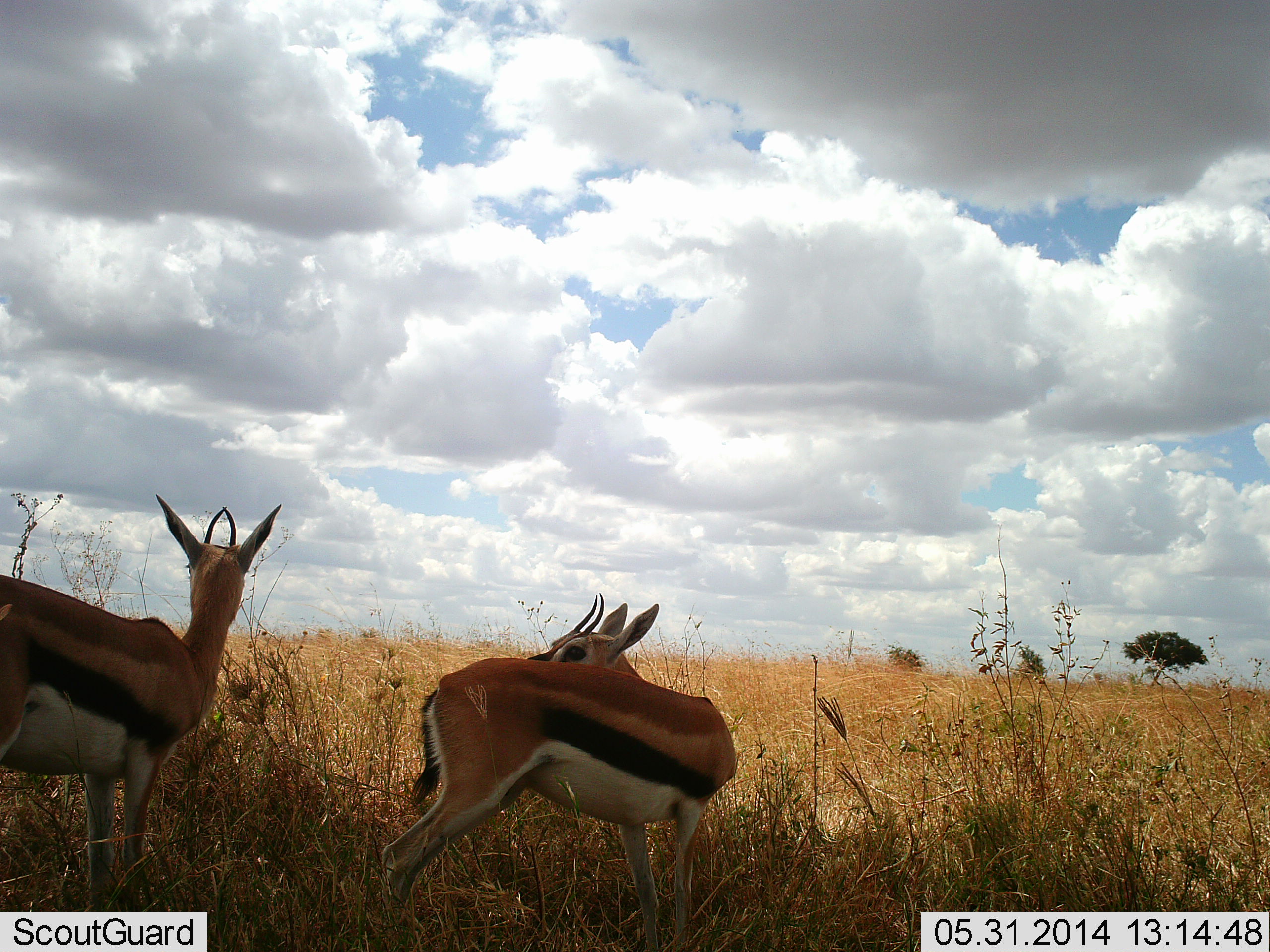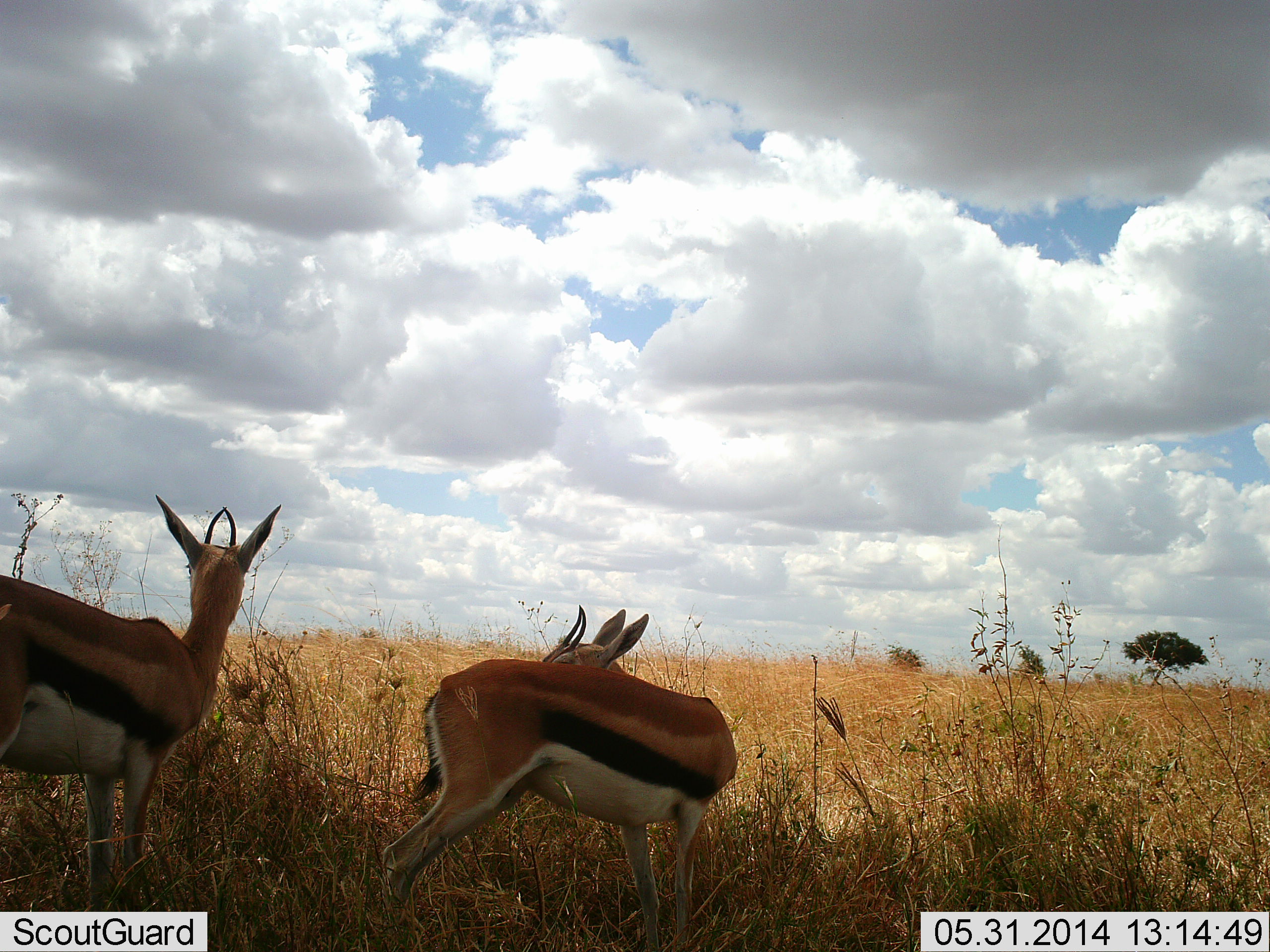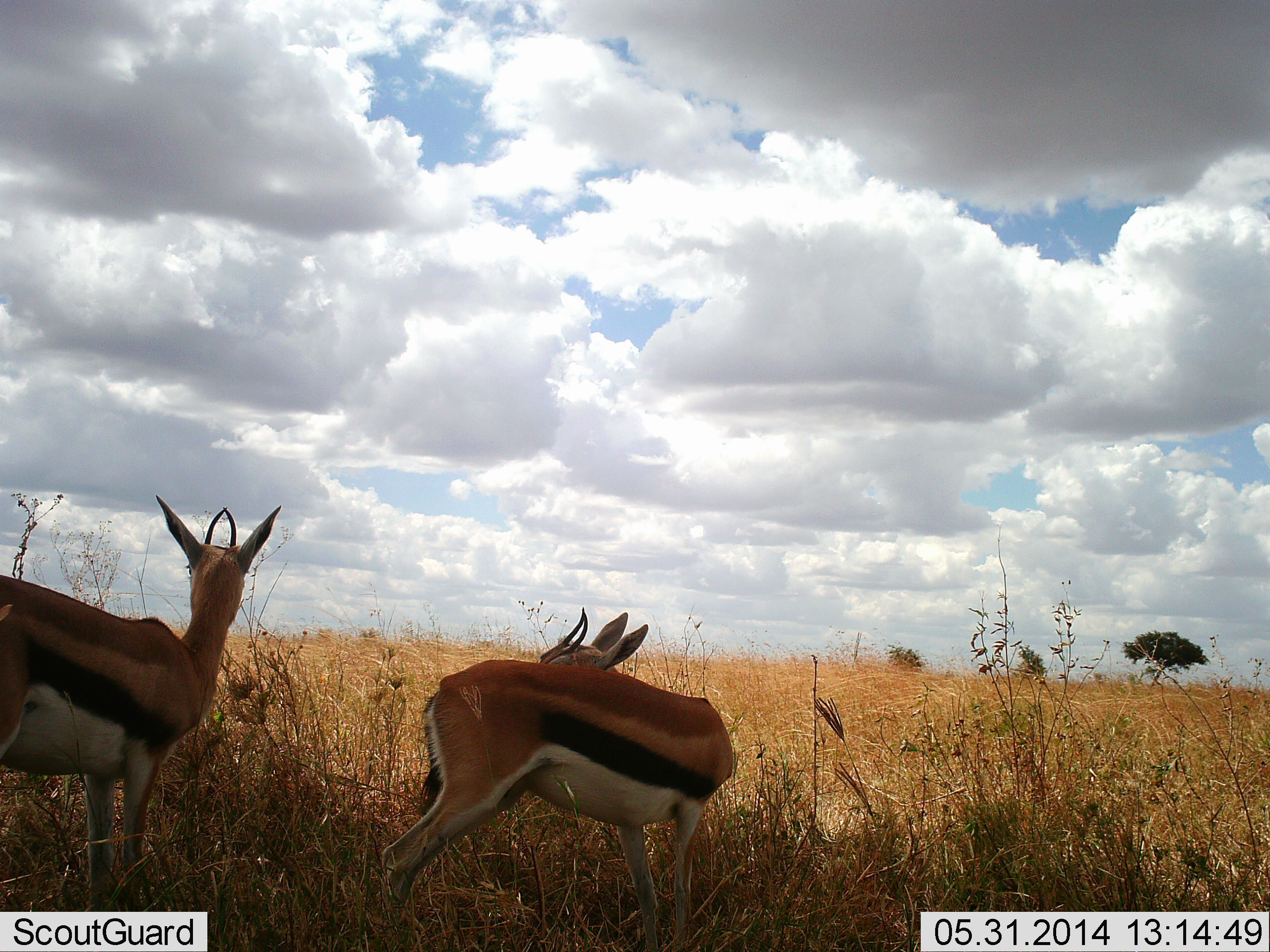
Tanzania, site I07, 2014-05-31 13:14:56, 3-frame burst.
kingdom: Animalia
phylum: Chordata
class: Mammalia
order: Artiodactyla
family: Bovidae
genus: Eudorcas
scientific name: Eudorcas thomsonii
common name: thomson's gazelle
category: gazellethomsons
Gazellethomsons (thomson's gazelle) (Eudorcas thomsonii), count 2. Behavior (volunteer vote fractions): standing 90%, resting 0%, moving 10%, interacting 0%. Young present (vote fraction): 0%. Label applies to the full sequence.